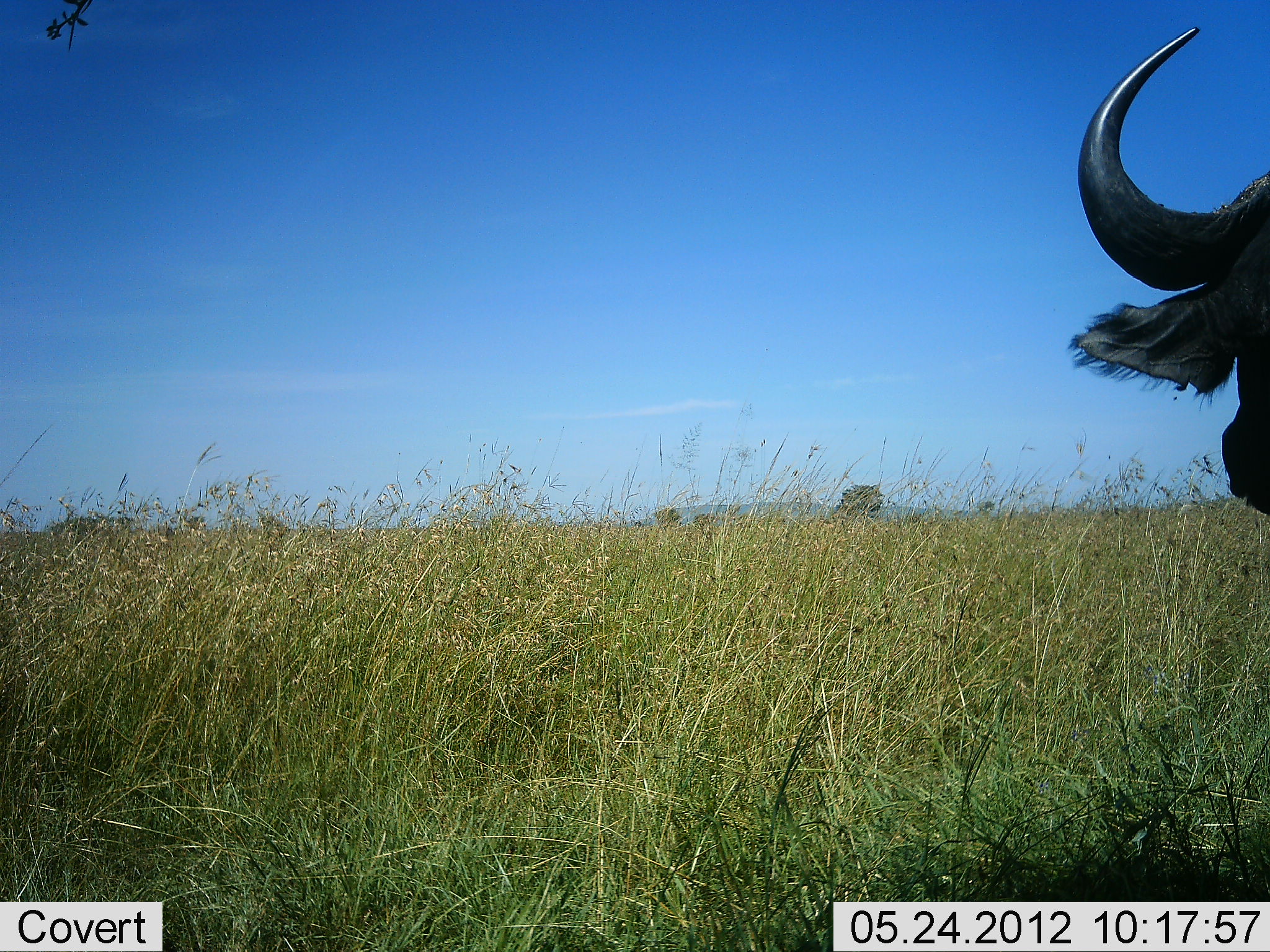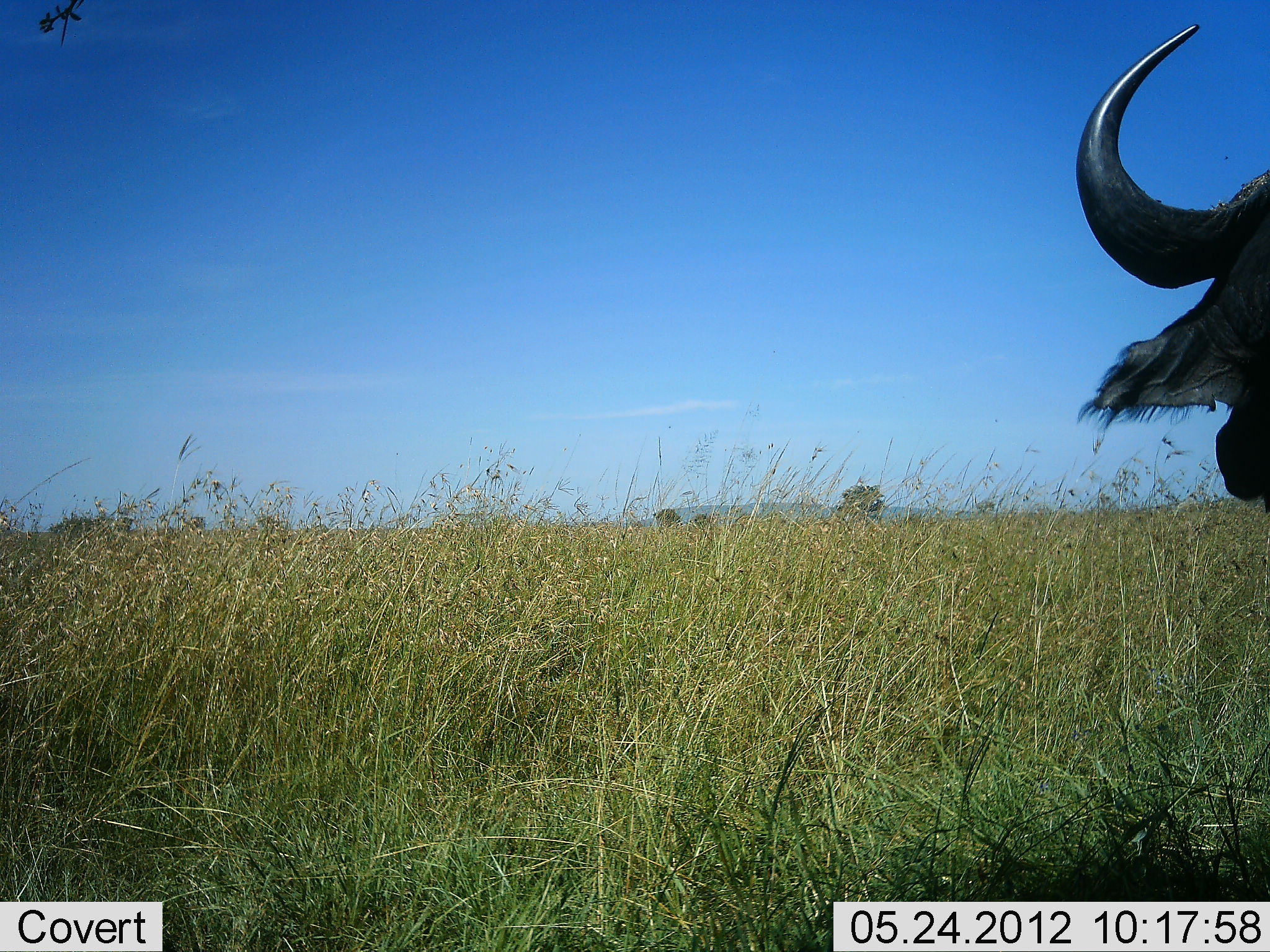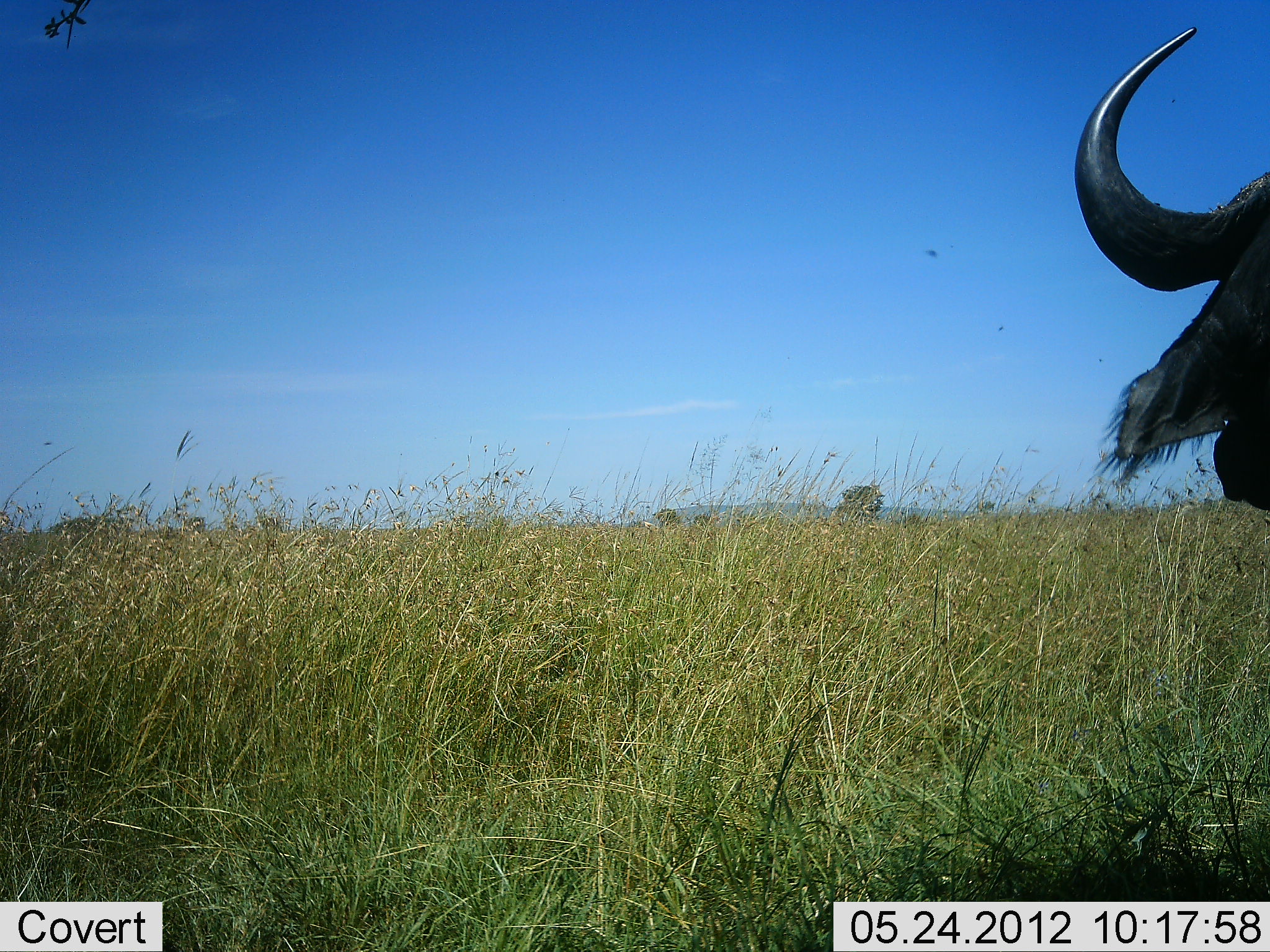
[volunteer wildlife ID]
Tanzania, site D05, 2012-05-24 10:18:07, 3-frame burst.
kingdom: Animalia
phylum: Chordata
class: Mammalia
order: Artiodactyla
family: Bovidae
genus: Syncerus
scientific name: Syncerus caffer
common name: cape buffalo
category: buffalo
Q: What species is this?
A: Buffalo (cape buffalo) (Syncerus caffer).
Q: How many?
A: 1.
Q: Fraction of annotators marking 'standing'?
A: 80%.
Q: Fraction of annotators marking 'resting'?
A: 10%.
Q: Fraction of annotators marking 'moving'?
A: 0%.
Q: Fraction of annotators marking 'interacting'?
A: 0%.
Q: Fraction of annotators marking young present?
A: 0%.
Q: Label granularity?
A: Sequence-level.